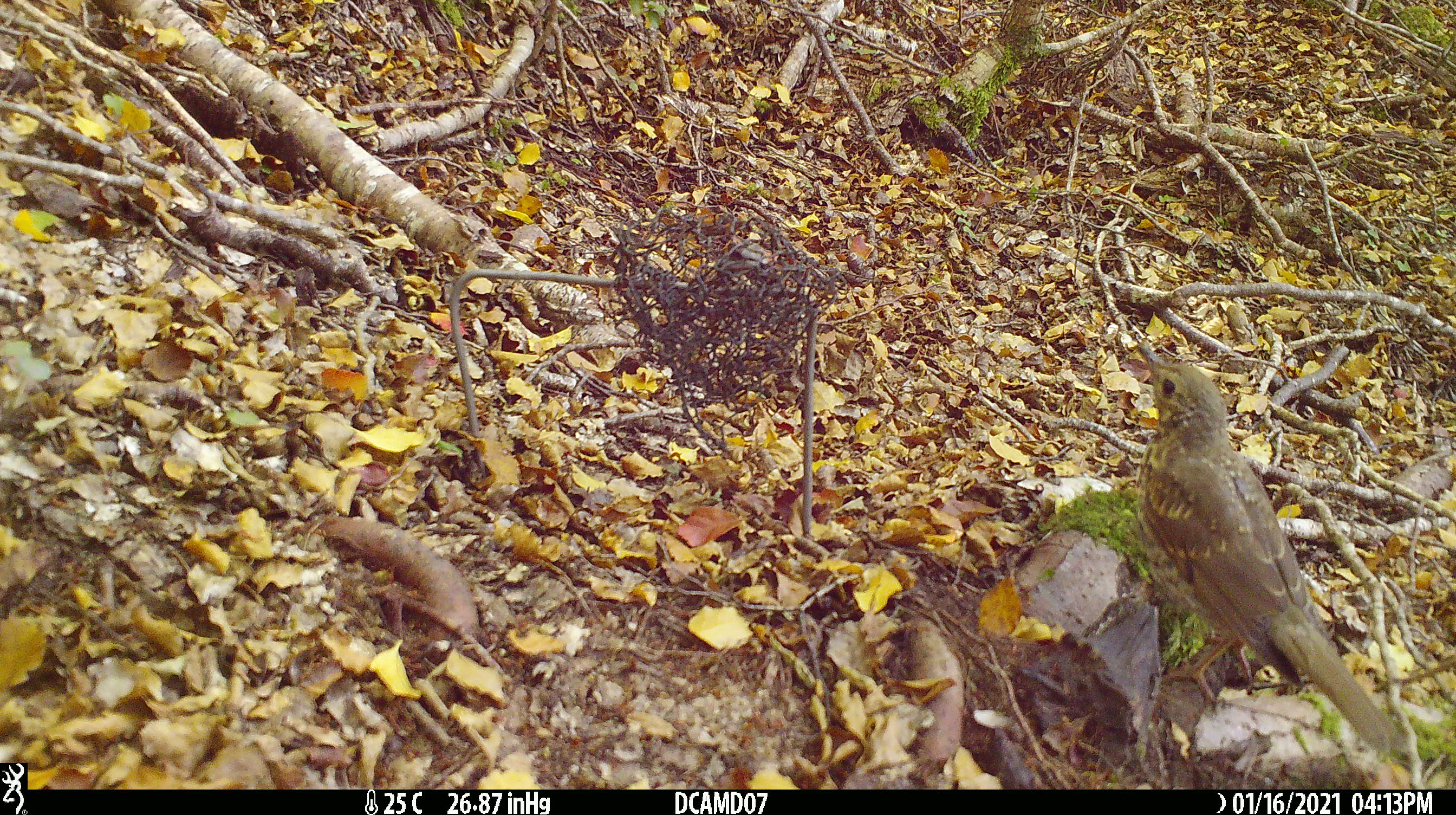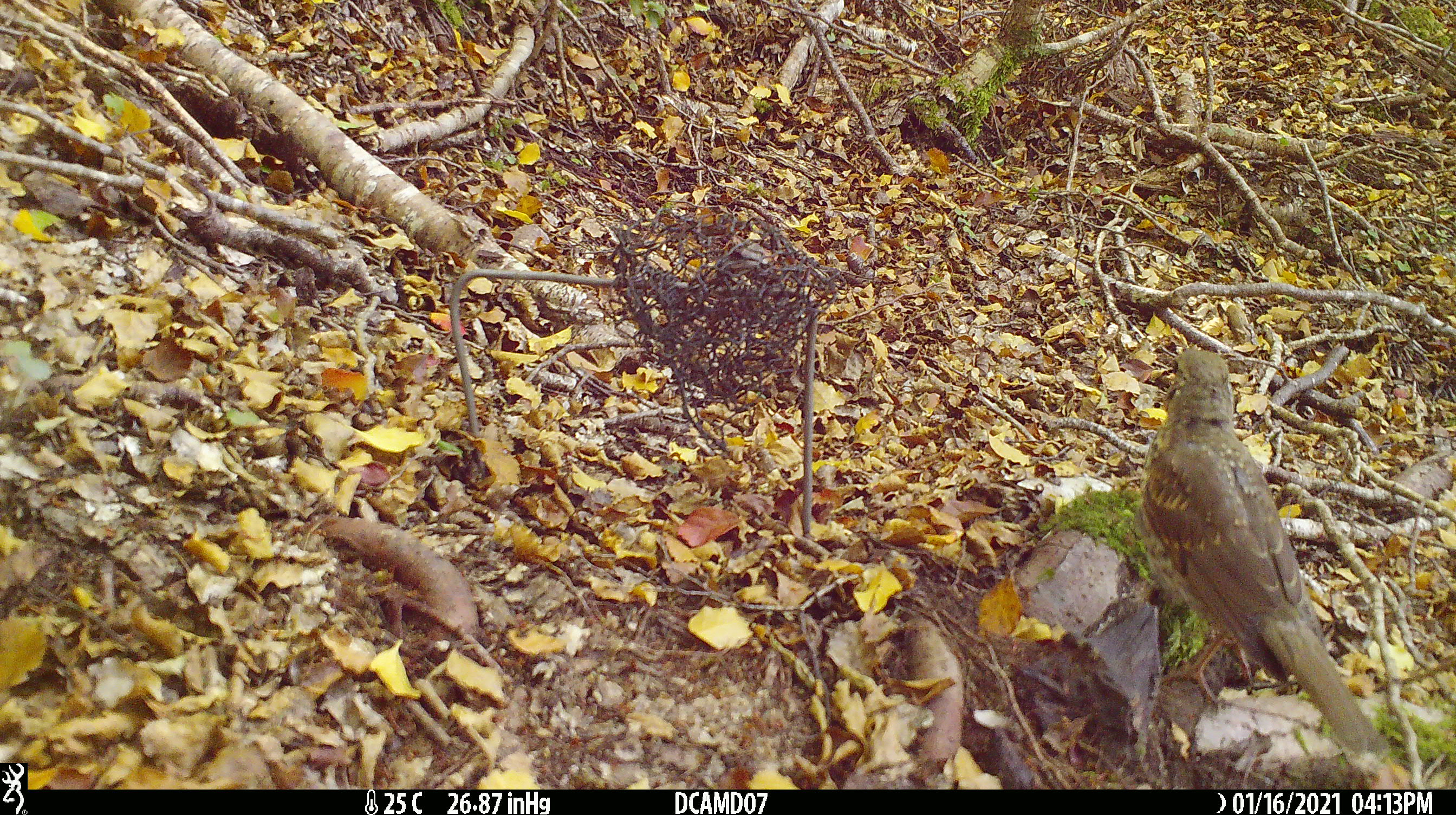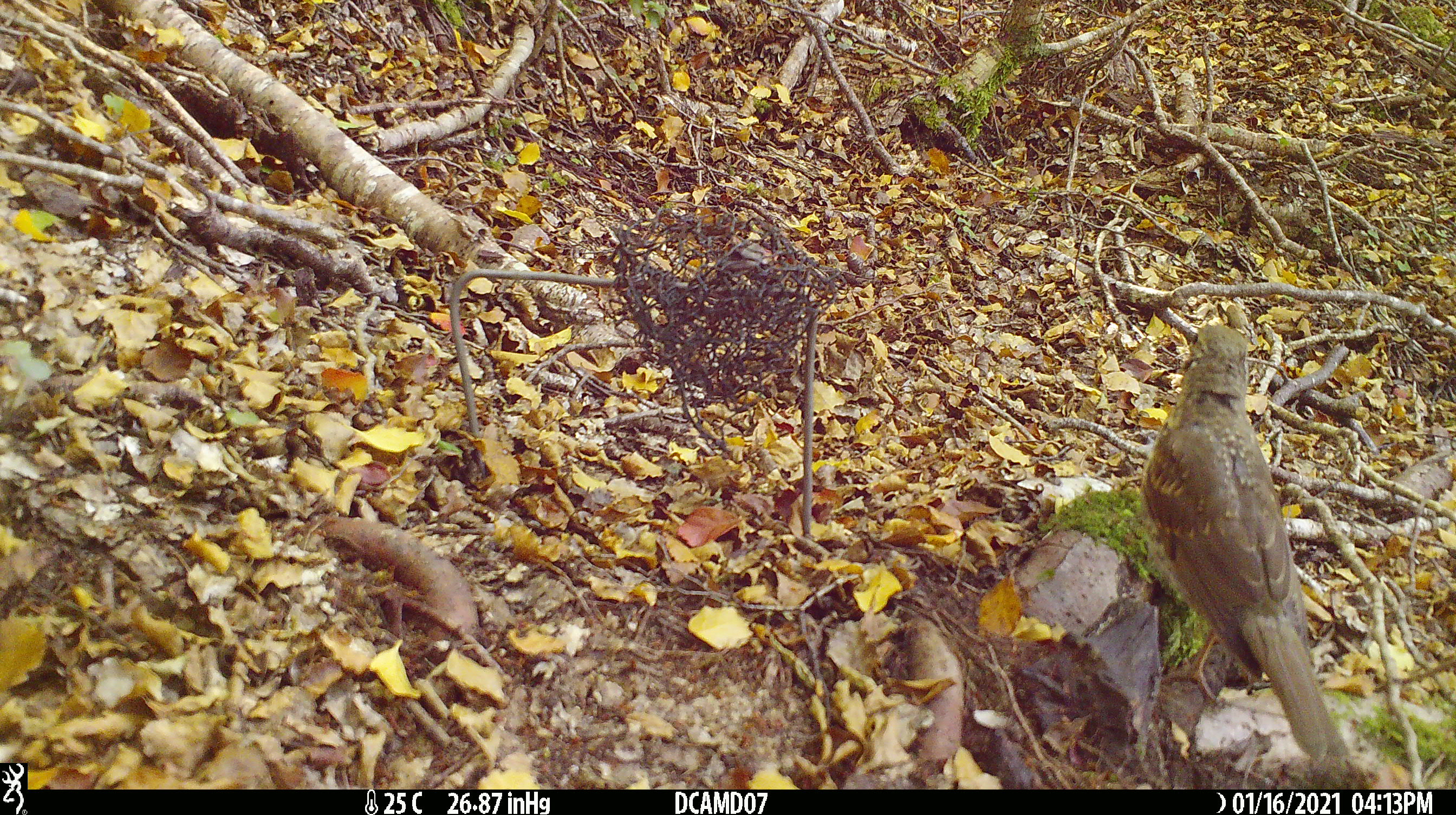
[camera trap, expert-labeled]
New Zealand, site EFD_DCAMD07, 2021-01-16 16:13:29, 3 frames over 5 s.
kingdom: Animalia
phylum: Chordata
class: Aves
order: Passeriformes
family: Turdidae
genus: Turdus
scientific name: Turdus philomelos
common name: song thrush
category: thrush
Thrush (song thrush) (Turdus philomelos).